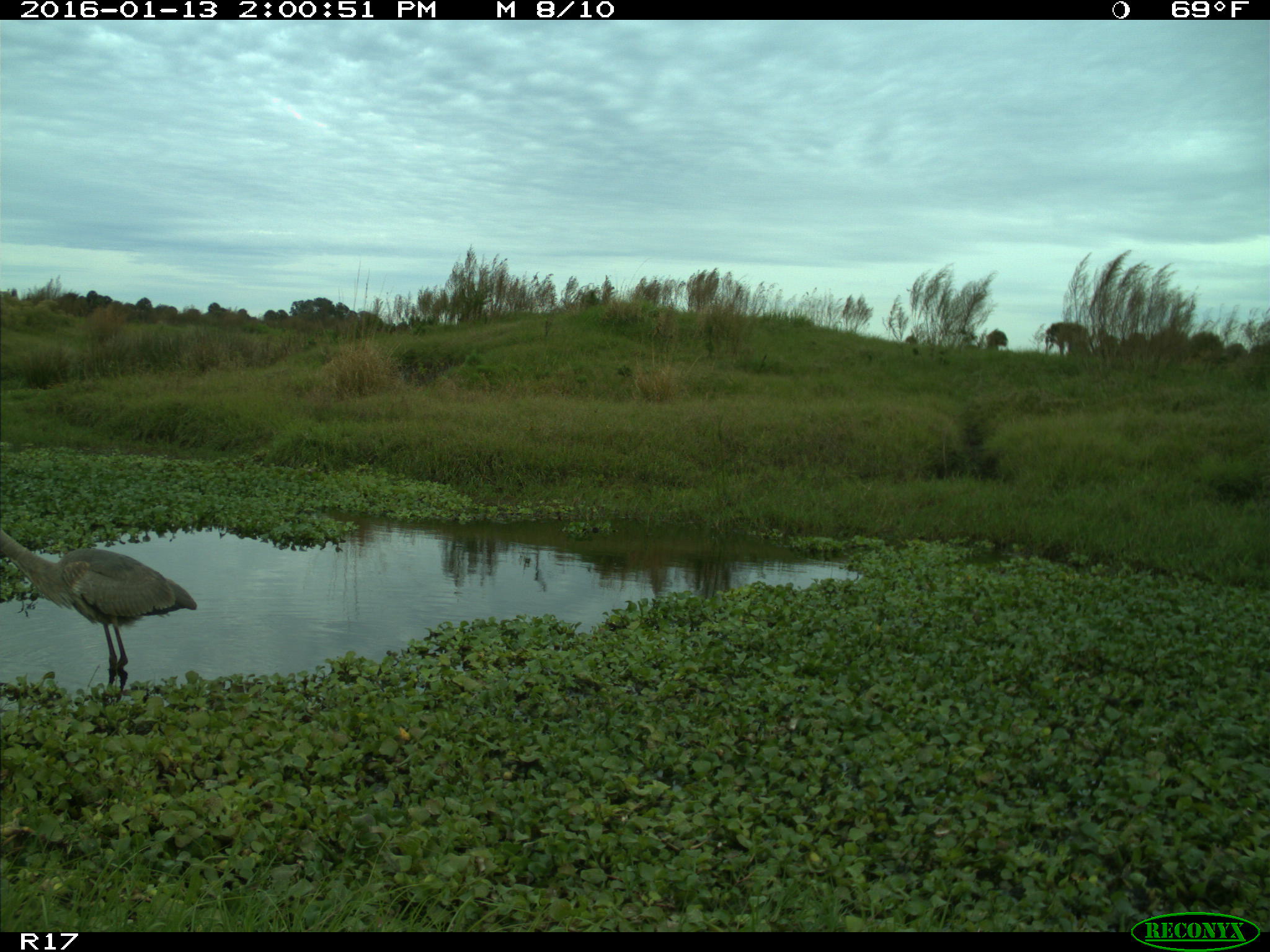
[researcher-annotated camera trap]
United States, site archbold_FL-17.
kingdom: Animalia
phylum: Chordata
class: Aves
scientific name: Aves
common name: birds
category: unidentified bird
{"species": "unidentified bird (birds) (Aves)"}